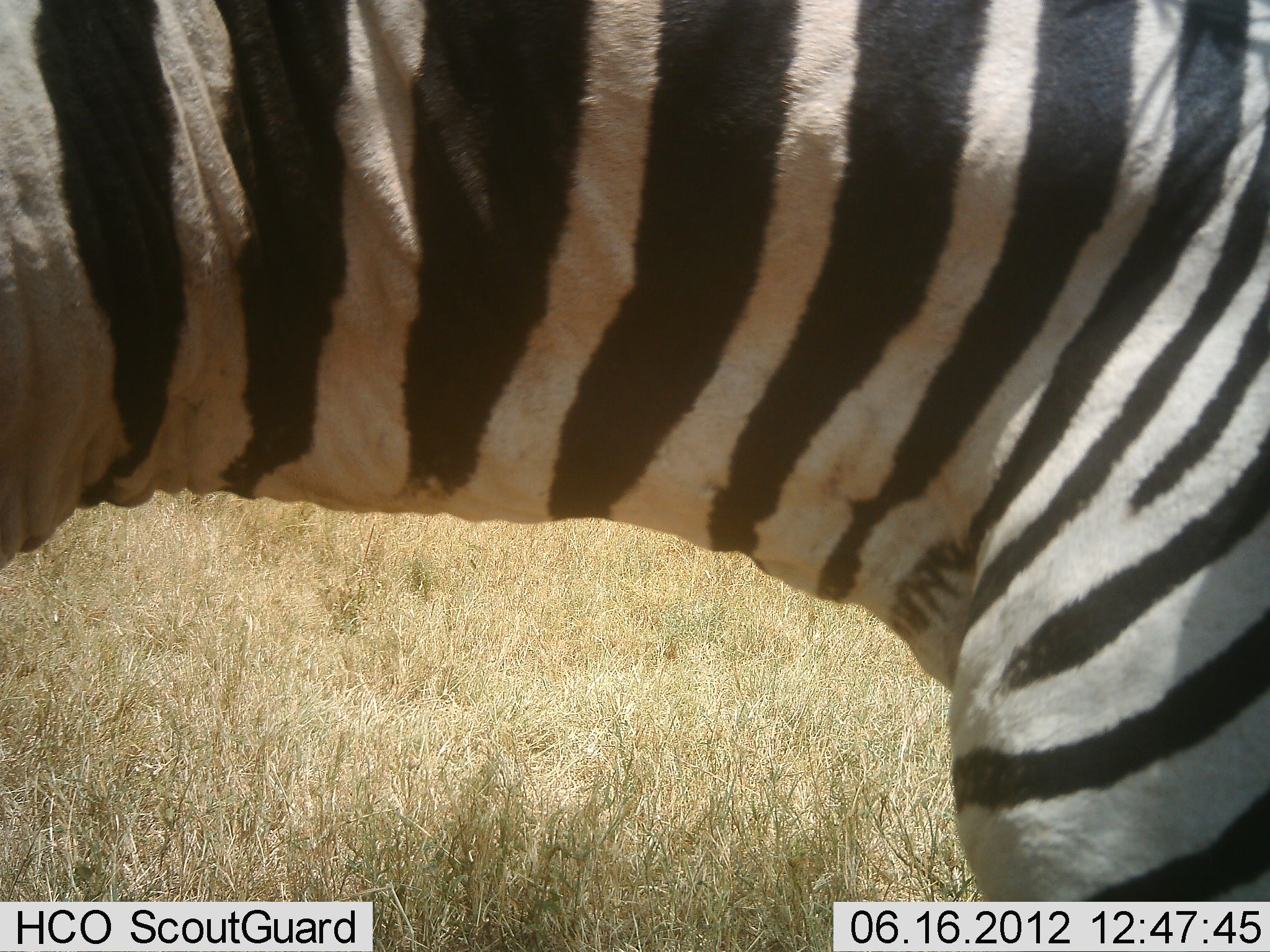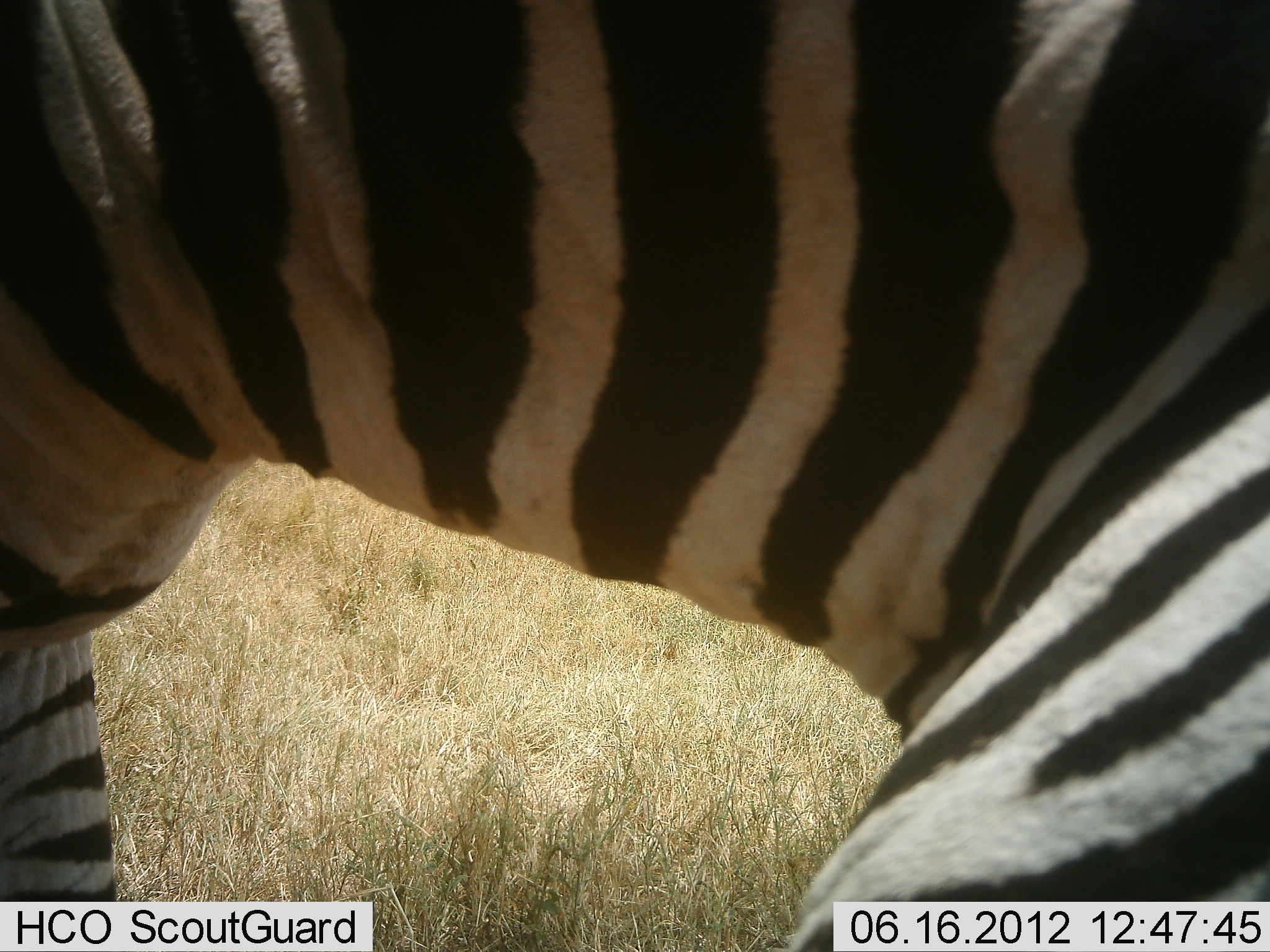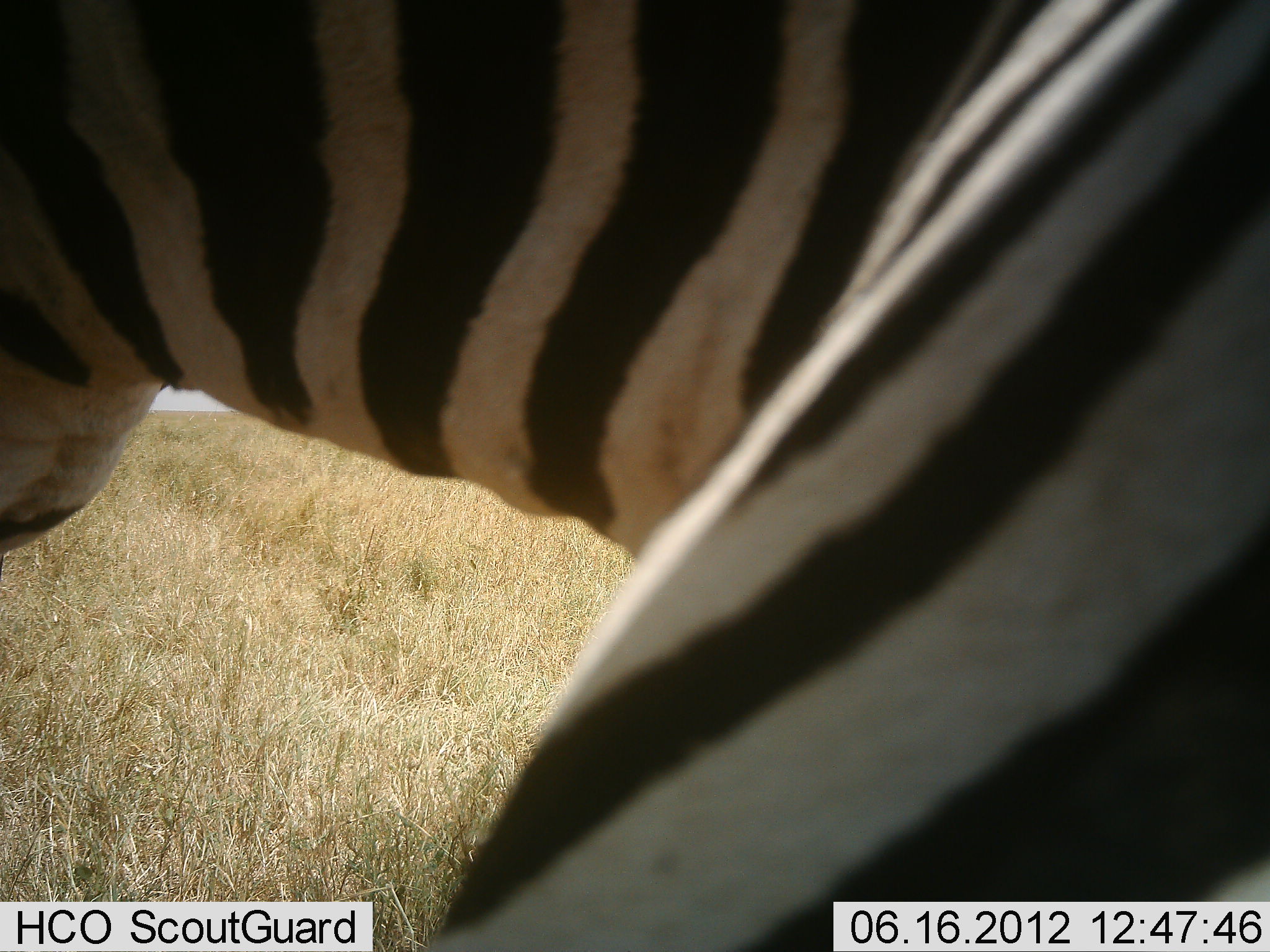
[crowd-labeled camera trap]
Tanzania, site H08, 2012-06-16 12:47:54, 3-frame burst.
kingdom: Animalia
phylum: Chordata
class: Mammalia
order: Perissodactyla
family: Equidae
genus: Equus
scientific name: Equus quagga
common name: plains zebra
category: zebra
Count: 1.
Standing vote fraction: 70%.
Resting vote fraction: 0%.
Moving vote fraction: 20%.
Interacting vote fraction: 10%.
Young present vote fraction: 0%.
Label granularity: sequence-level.